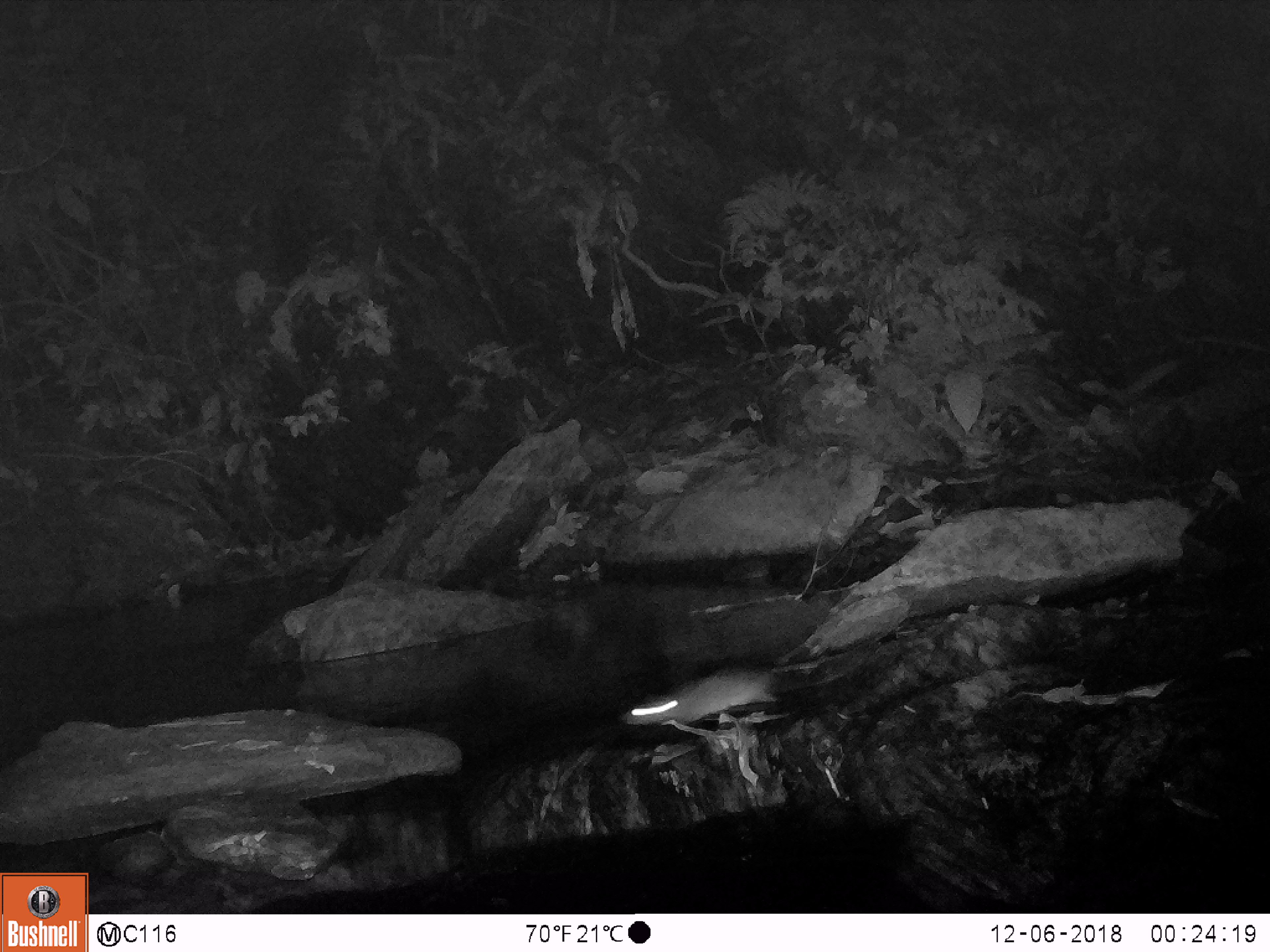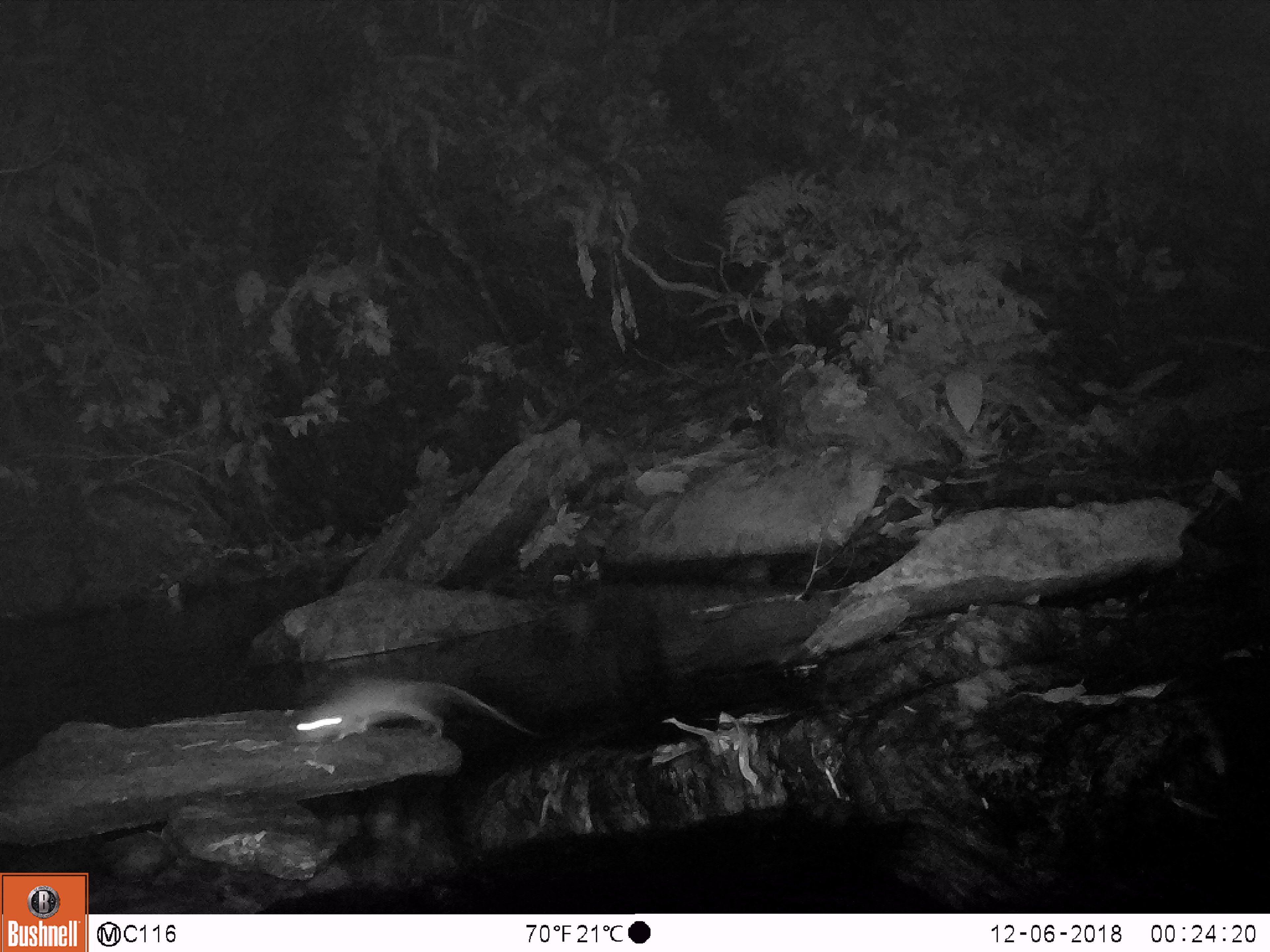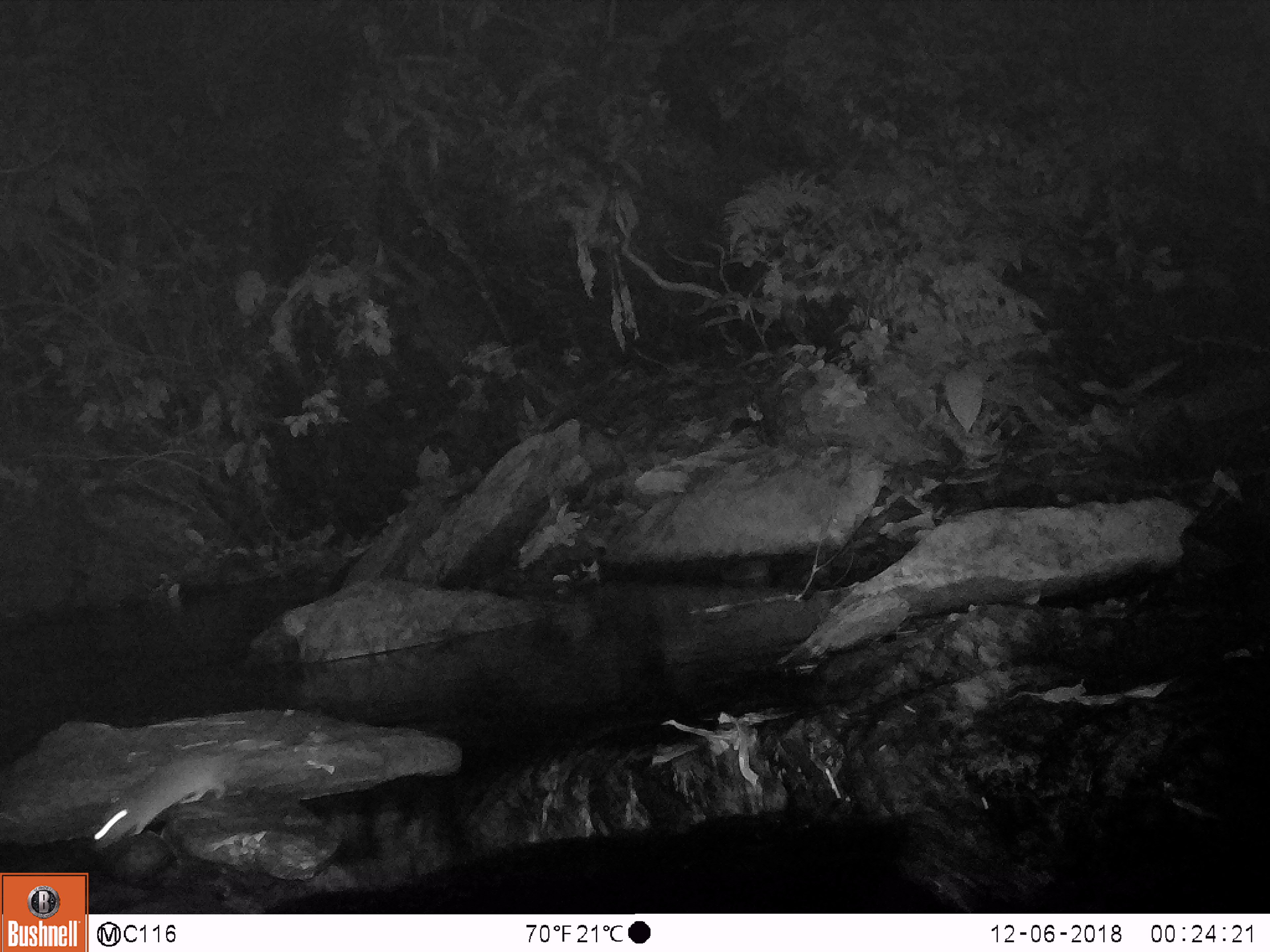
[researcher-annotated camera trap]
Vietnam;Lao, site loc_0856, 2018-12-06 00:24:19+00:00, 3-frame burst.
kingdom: Animalia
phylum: Chordata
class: Mammalia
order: Rodentia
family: Muridae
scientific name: Muridae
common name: old-world mice and rats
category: unidentified murid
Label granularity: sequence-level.